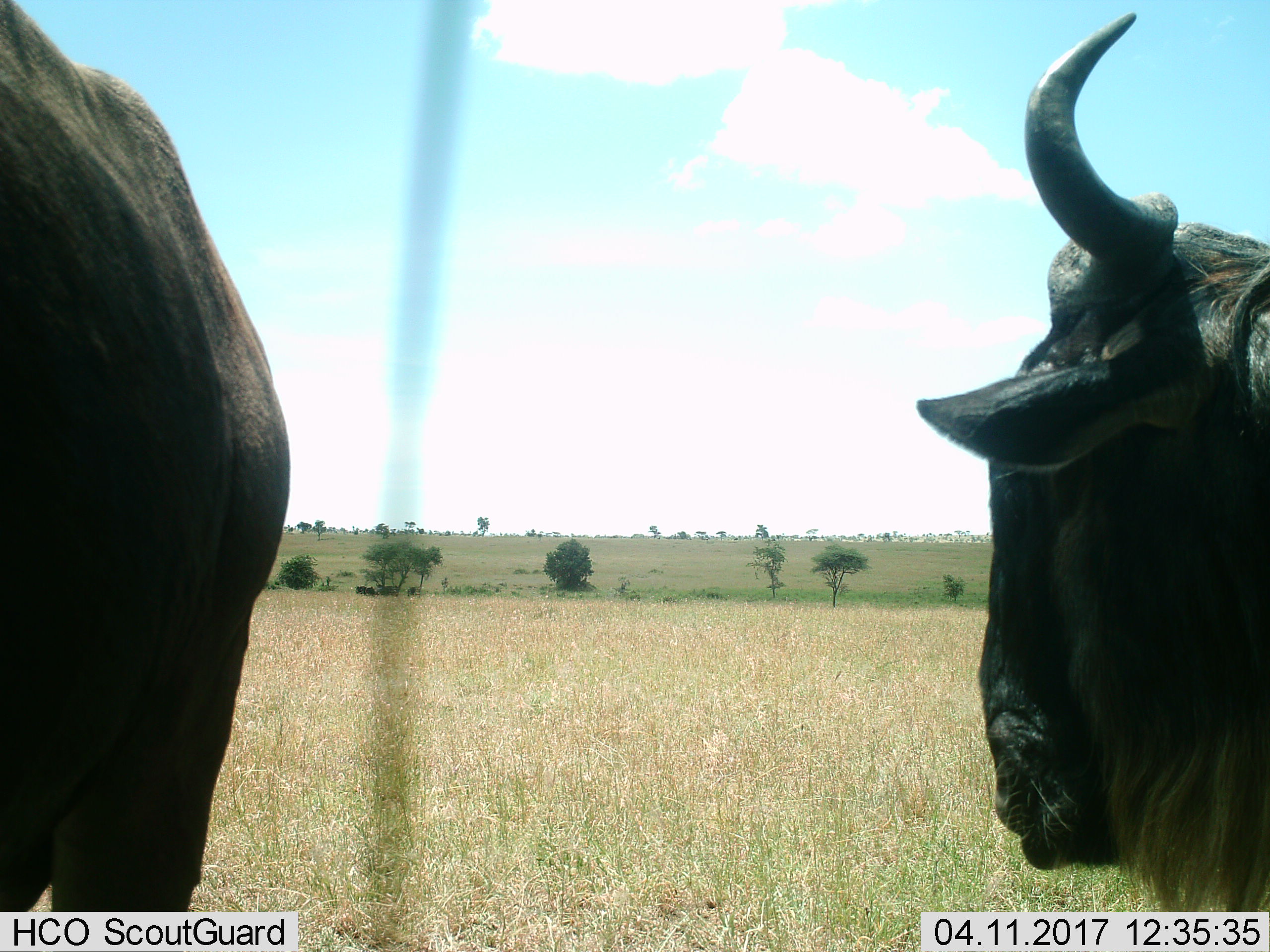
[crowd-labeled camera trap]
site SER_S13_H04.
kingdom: Animalia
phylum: Chordata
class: Mammalia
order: Artiodactyla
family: Bovidae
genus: Connochaetes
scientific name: Connochaetes taurinus taurinus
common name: blue wildebeest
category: wildebeestblue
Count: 2.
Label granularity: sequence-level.